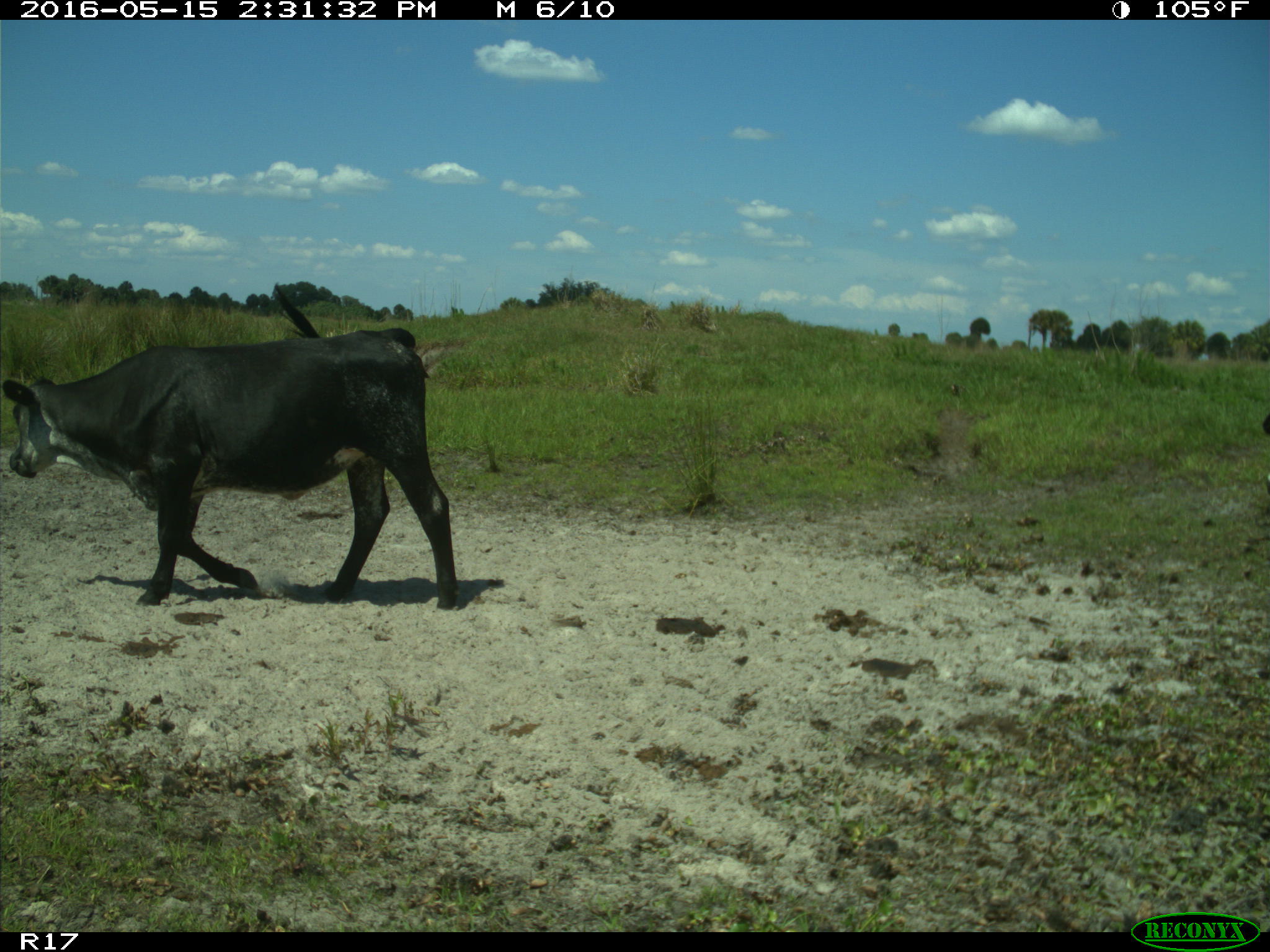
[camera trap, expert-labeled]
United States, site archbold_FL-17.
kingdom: Animalia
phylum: Chordata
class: Mammalia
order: Artiodactyla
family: Bovidae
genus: Bos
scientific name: Bos taurus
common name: domestic cow